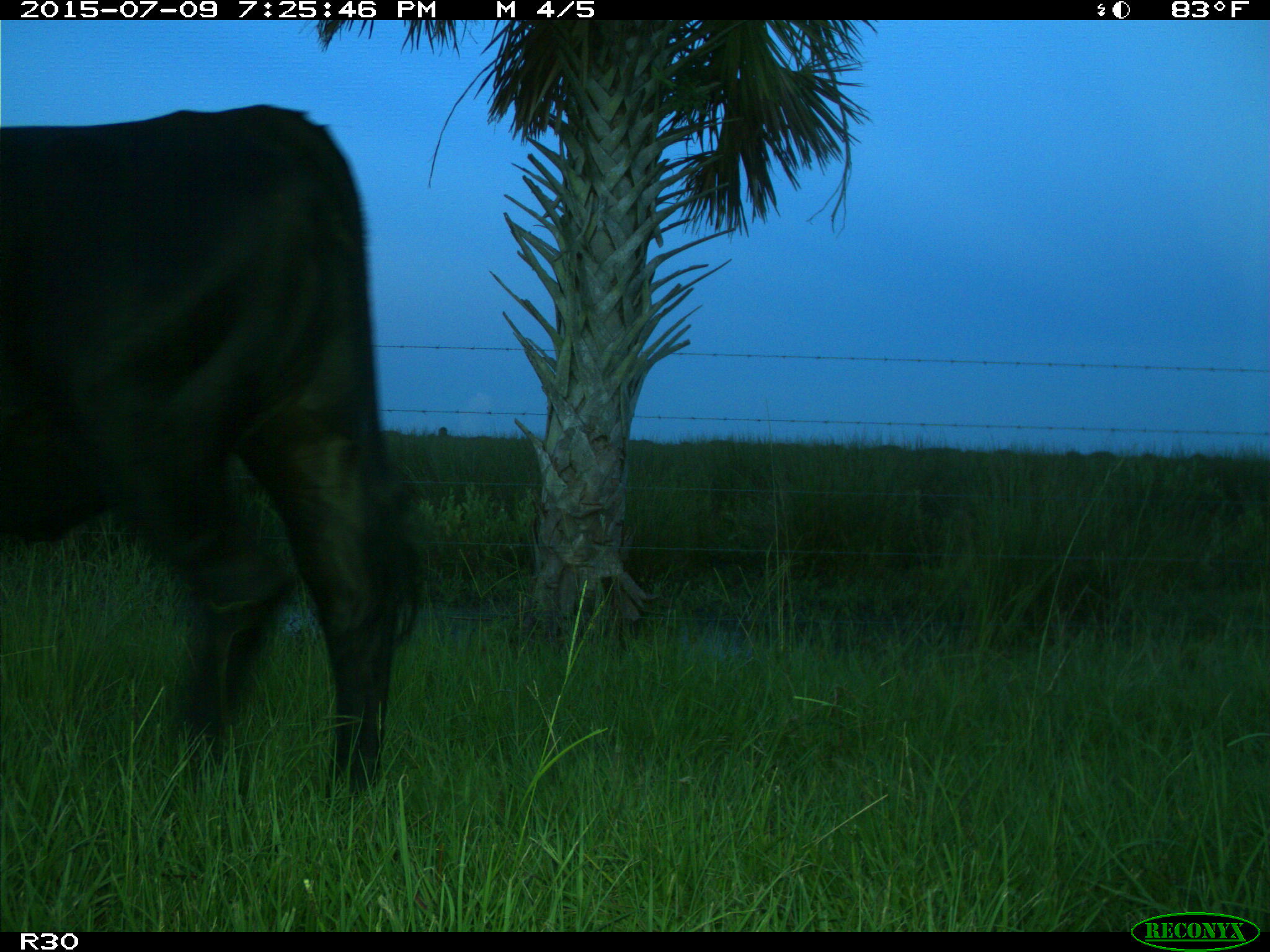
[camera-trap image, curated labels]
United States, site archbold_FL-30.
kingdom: Animalia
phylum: Chordata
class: Mammalia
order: Artiodactyla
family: Bovidae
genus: Bos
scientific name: Bos taurus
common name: domestic cow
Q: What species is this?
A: Bos taurus (domestic cow).